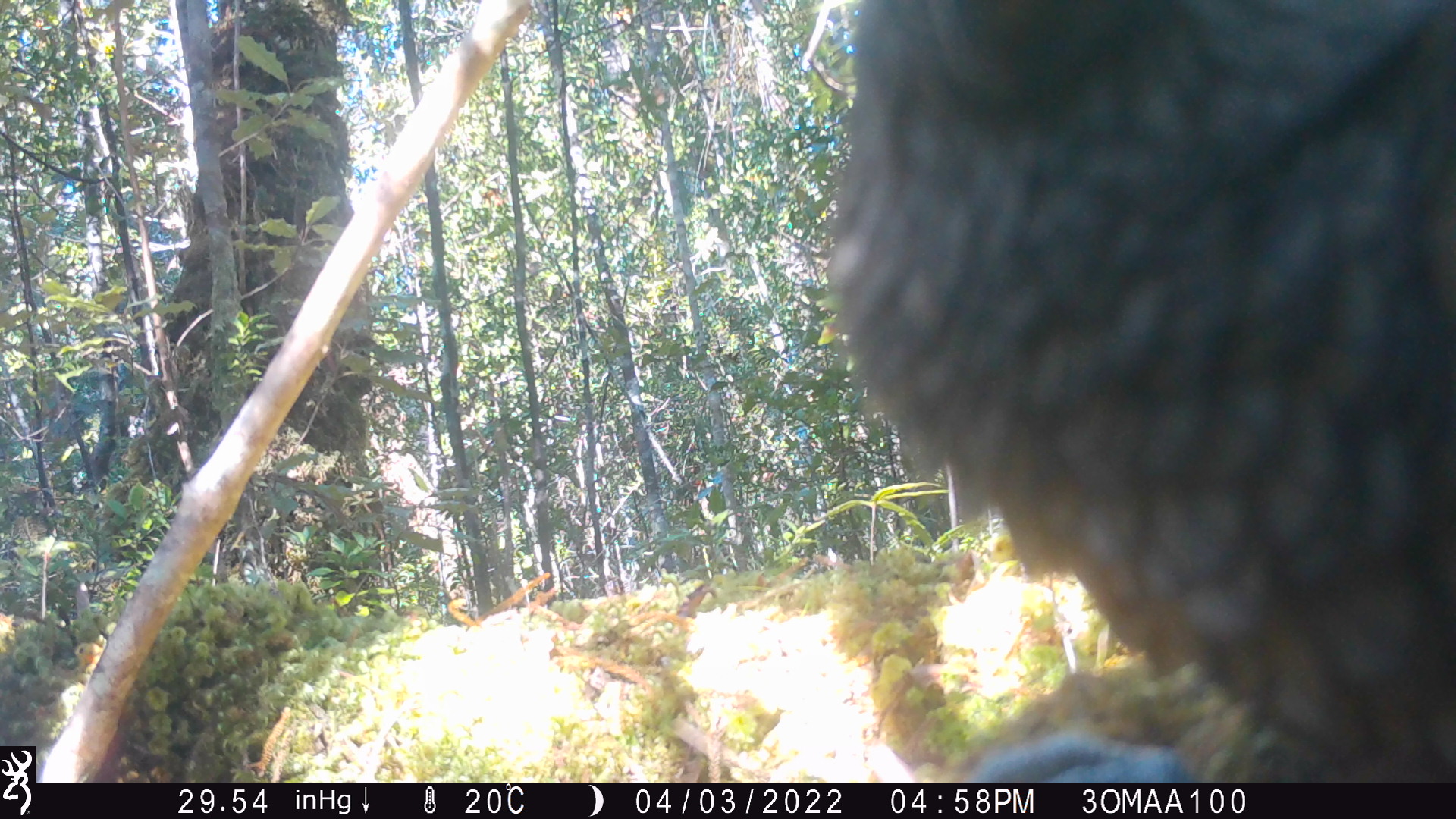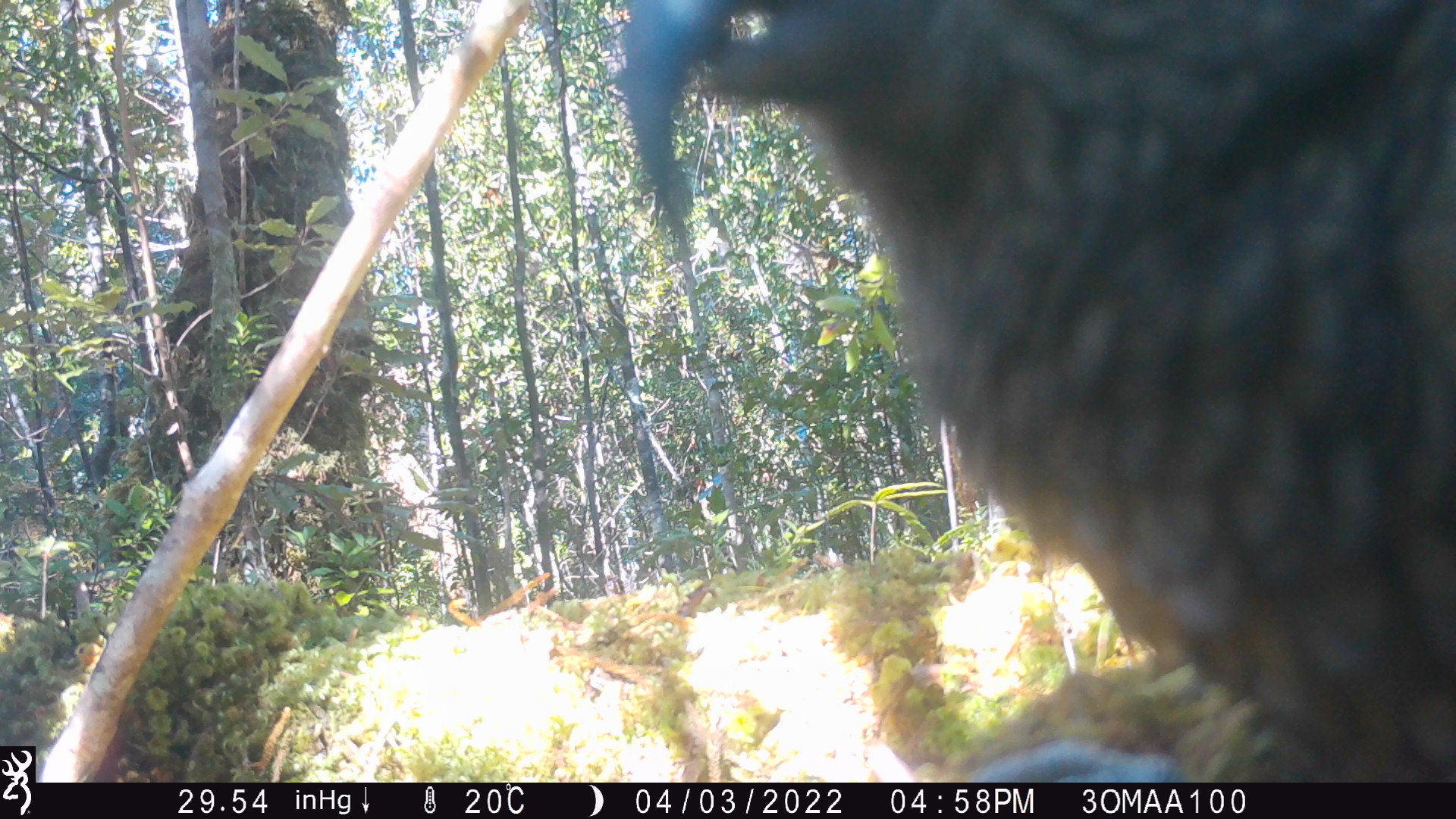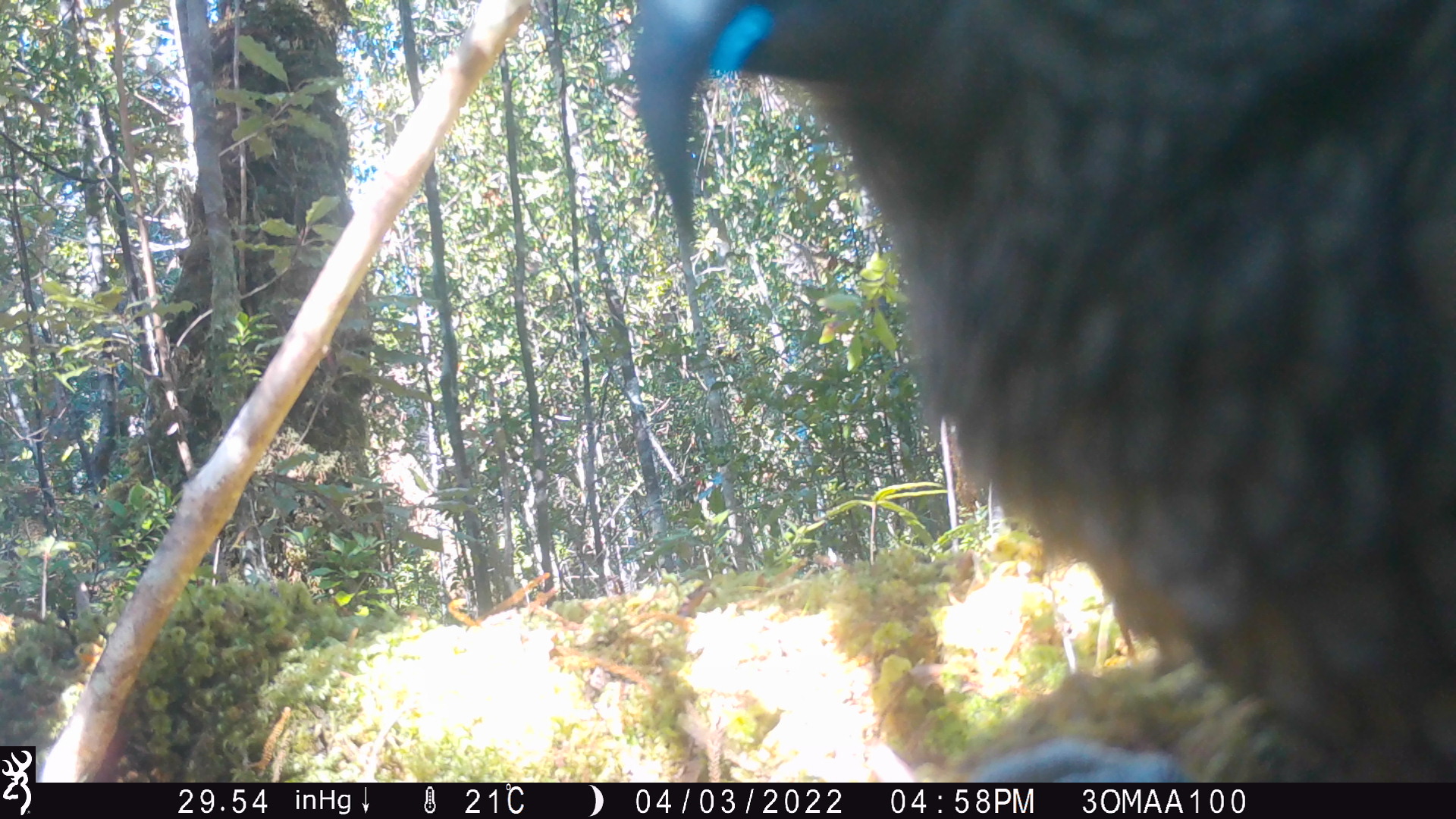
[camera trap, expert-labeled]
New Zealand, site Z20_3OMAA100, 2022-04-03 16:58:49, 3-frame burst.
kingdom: Animalia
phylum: Chordata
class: Aves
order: Psittaciformes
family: Strigopidae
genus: Nestor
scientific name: Nestor notabilis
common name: kea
Kea (Nestor notabilis).